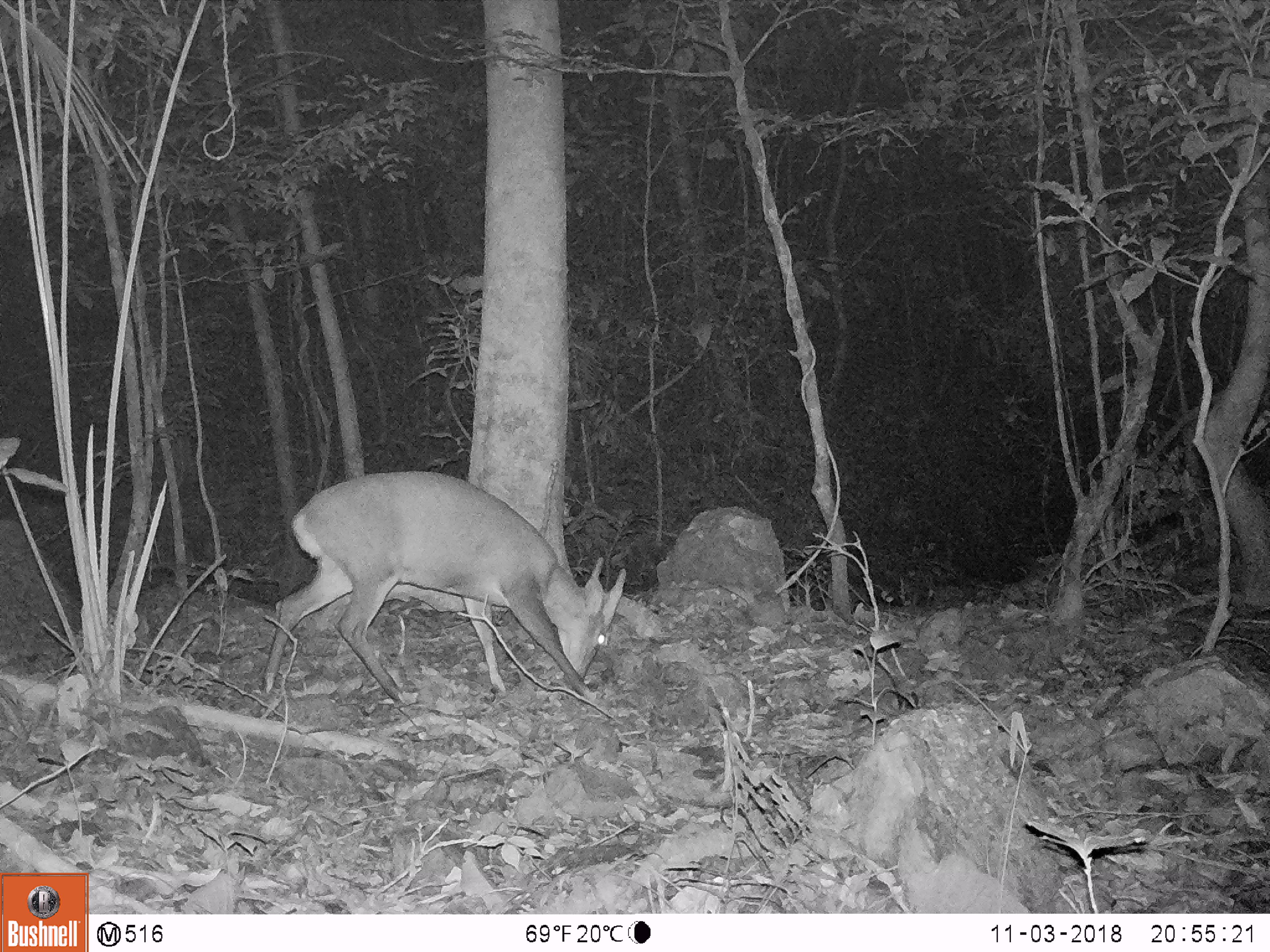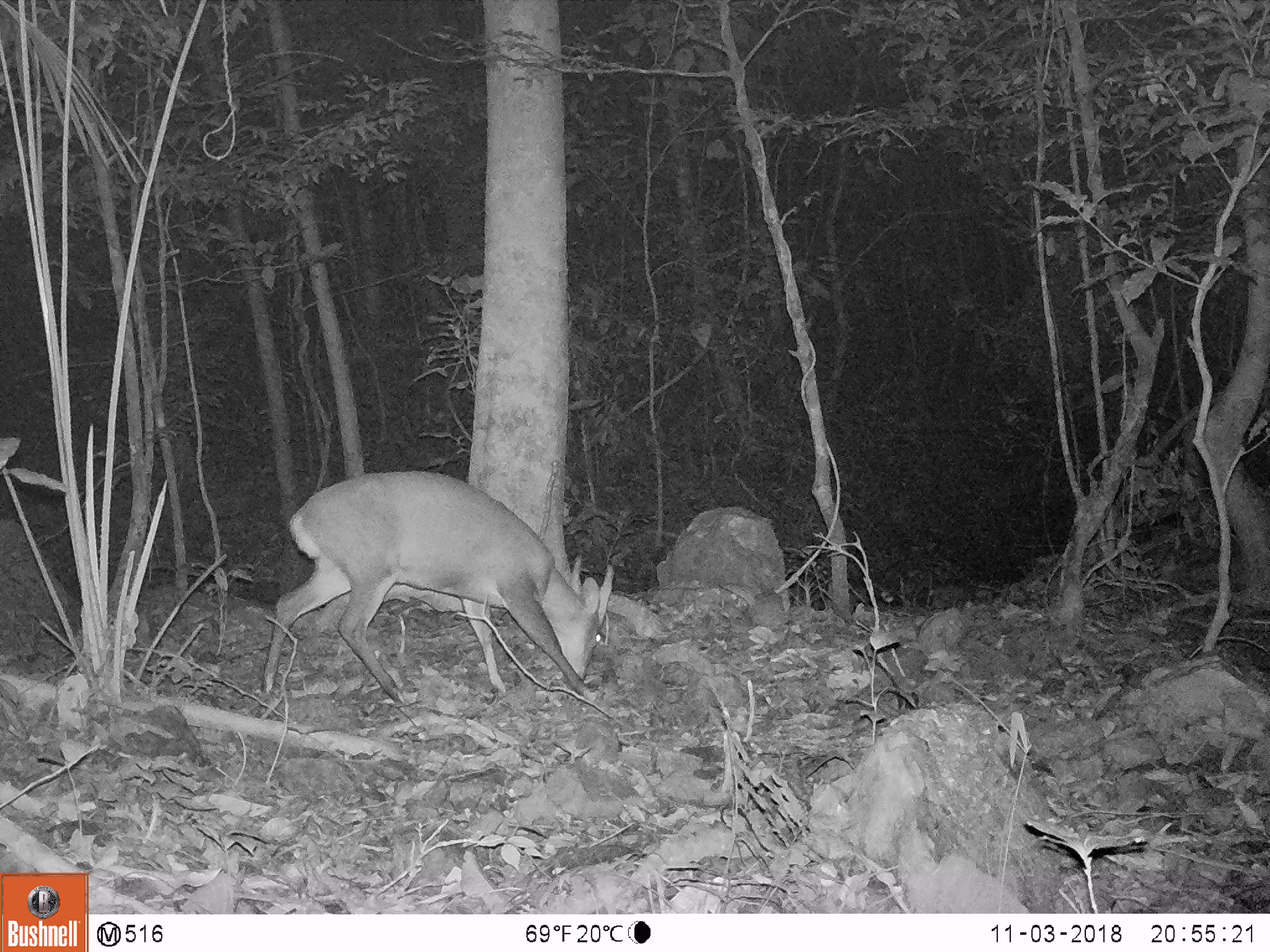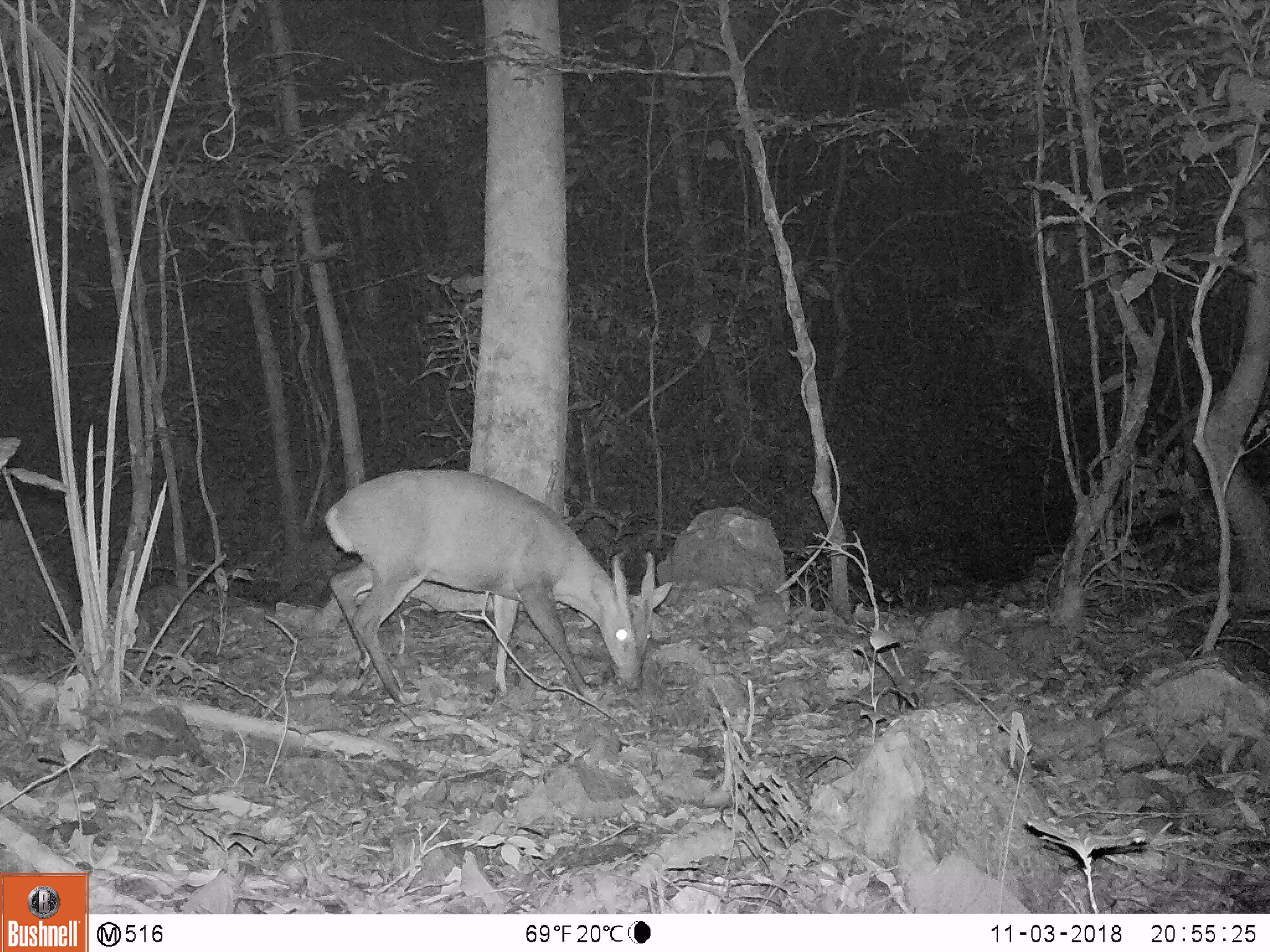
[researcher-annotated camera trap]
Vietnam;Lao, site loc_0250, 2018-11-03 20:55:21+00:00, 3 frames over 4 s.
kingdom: Animalia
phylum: Chordata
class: Mammalia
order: Artiodactyla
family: Cervidae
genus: Muntiacus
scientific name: Muntiacus vuquangensis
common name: large-antlered muntjac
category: large antlered muntjac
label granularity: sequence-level